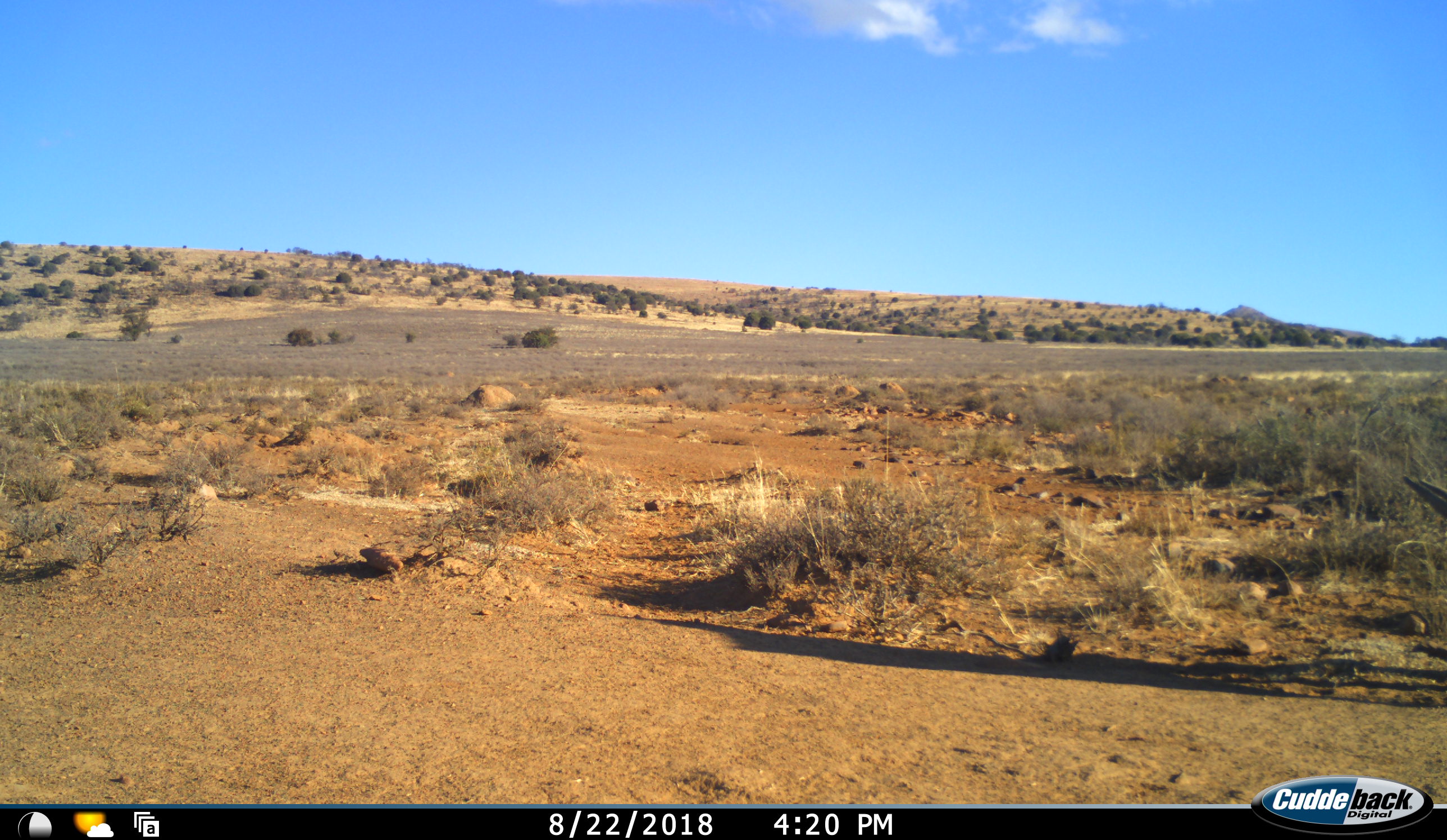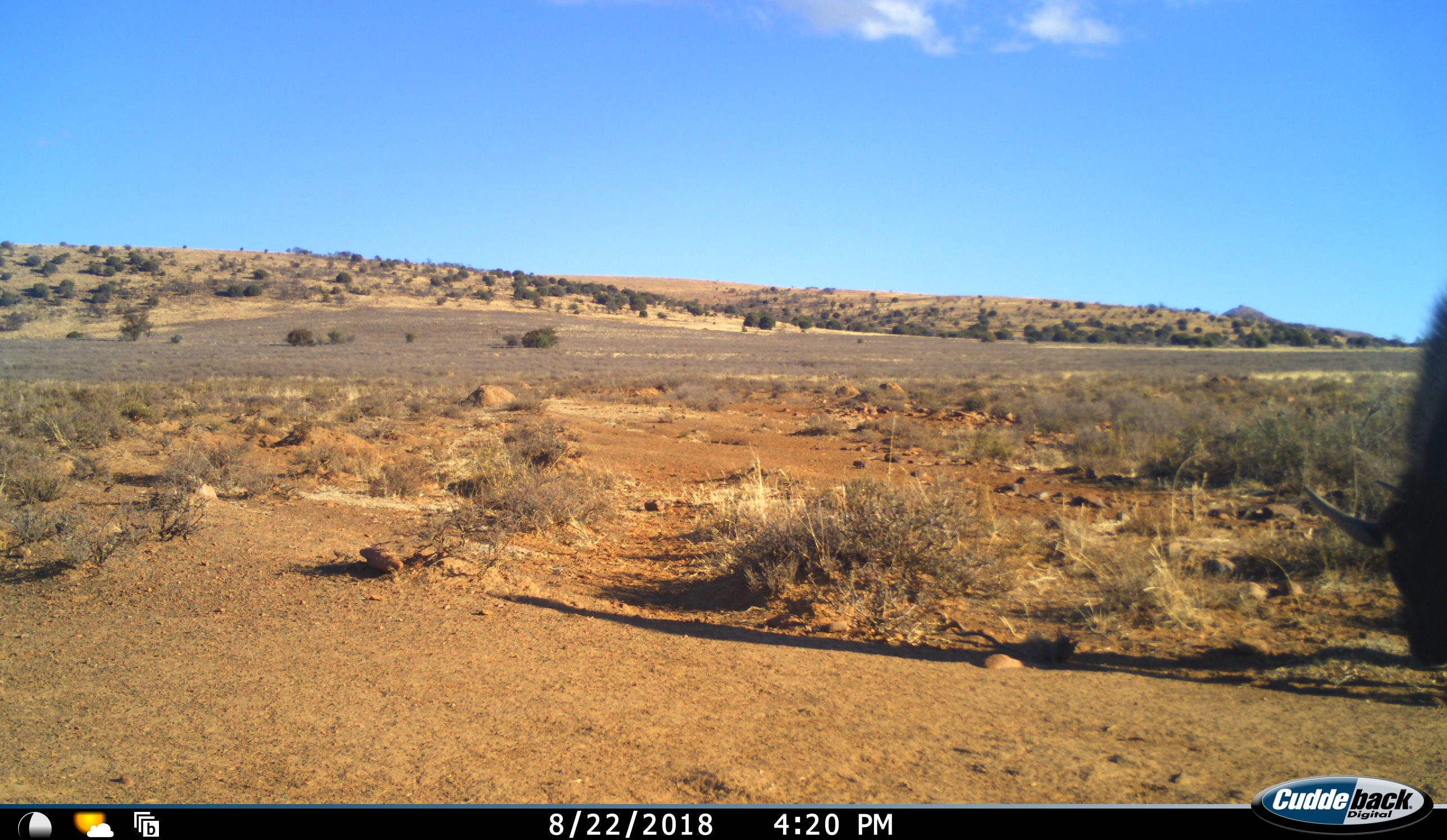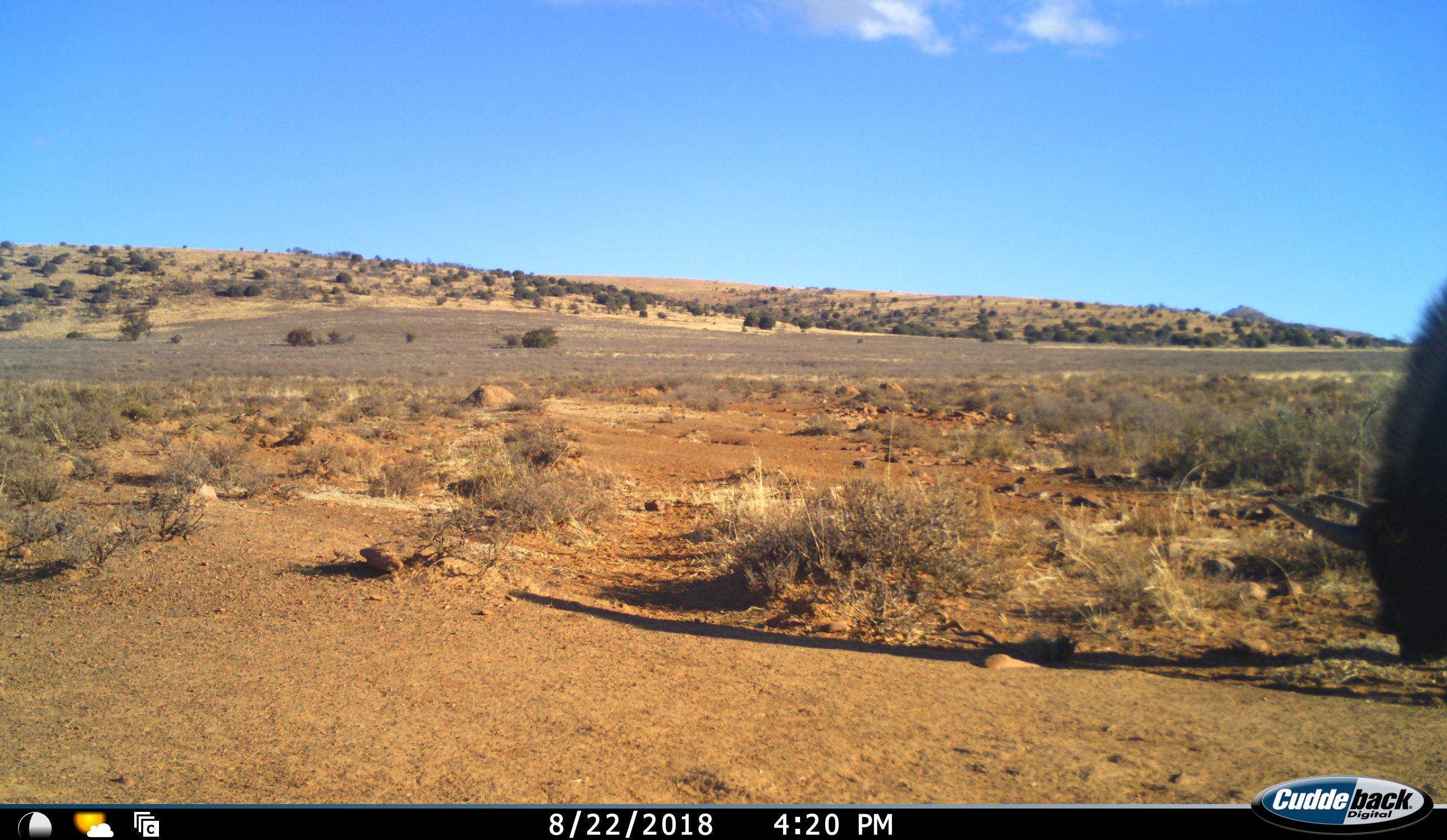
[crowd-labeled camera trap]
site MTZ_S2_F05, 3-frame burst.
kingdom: Animalia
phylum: Chordata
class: Mammalia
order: Artiodactyla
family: Bovidae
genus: Connochaetes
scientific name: Connochaetes gnou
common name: black wildebeest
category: wildebeestblack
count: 1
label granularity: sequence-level